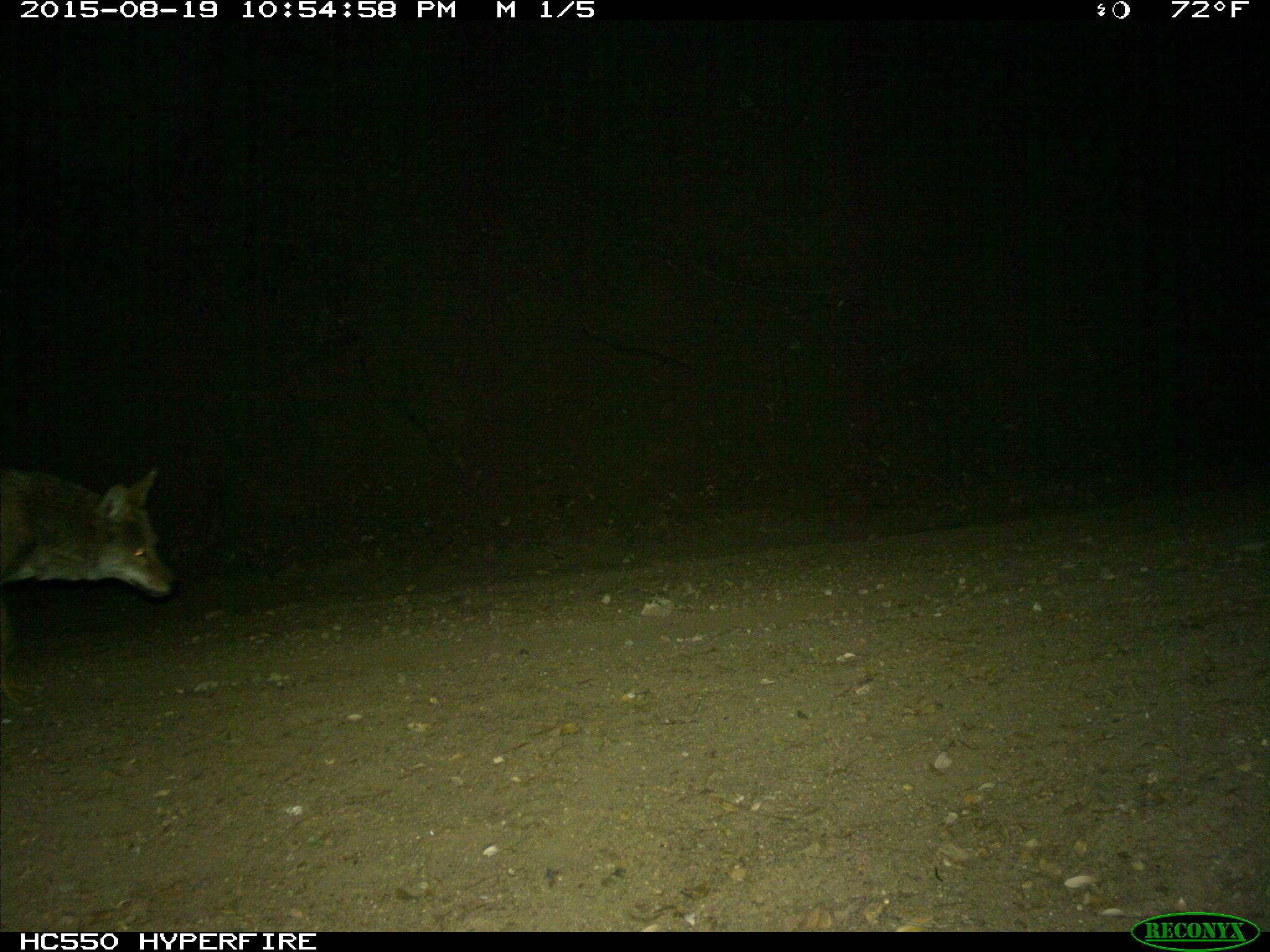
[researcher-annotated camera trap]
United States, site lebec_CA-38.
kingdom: Animalia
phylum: Chordata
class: Mammalia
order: Carnivora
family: Canidae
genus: Canis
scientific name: Canis latrans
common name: coyote